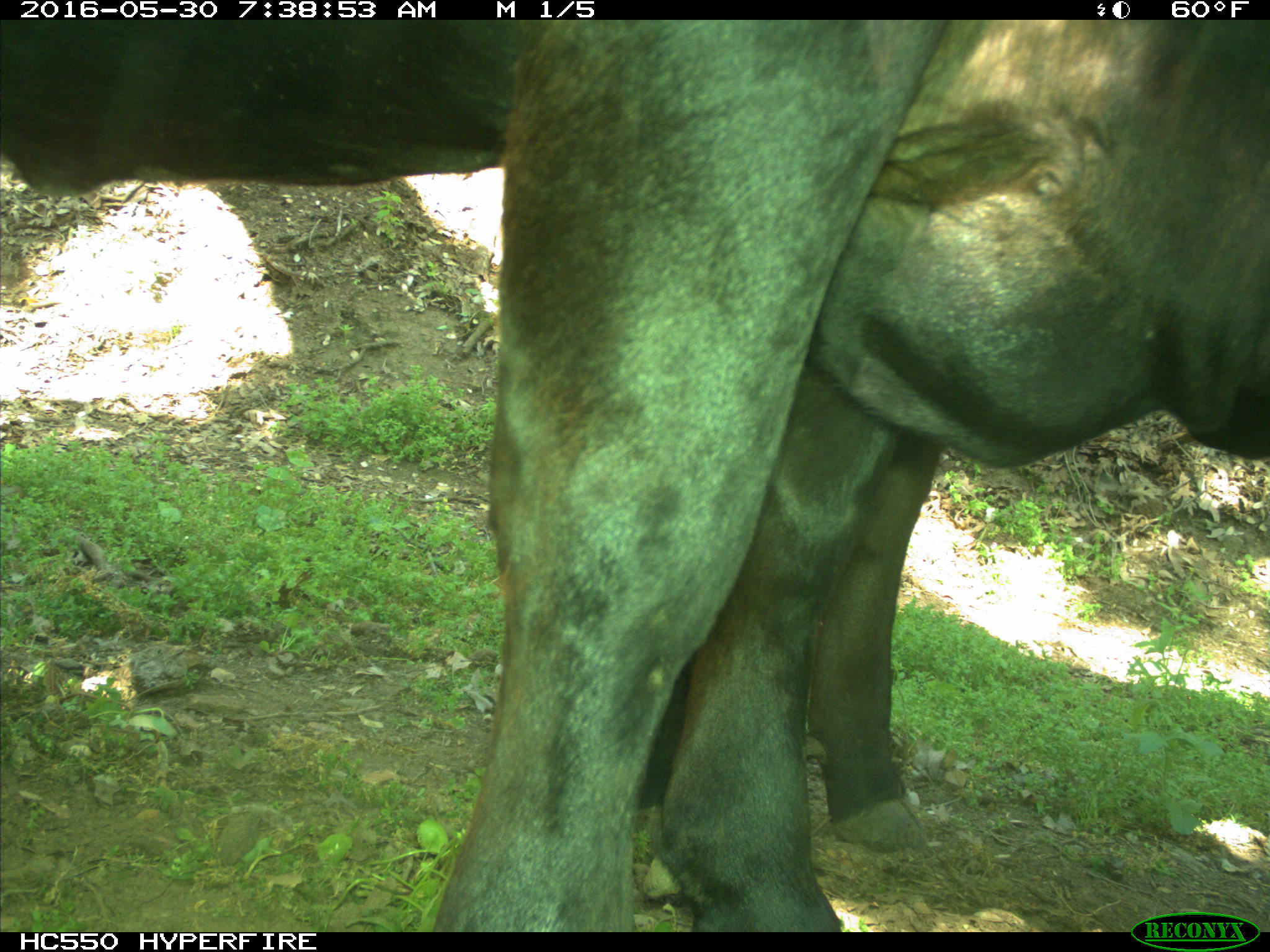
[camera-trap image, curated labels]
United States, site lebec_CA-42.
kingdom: Animalia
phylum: Chordata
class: Mammalia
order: Artiodactyla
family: Bovidae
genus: Bos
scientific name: Bos taurus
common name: domestic cow